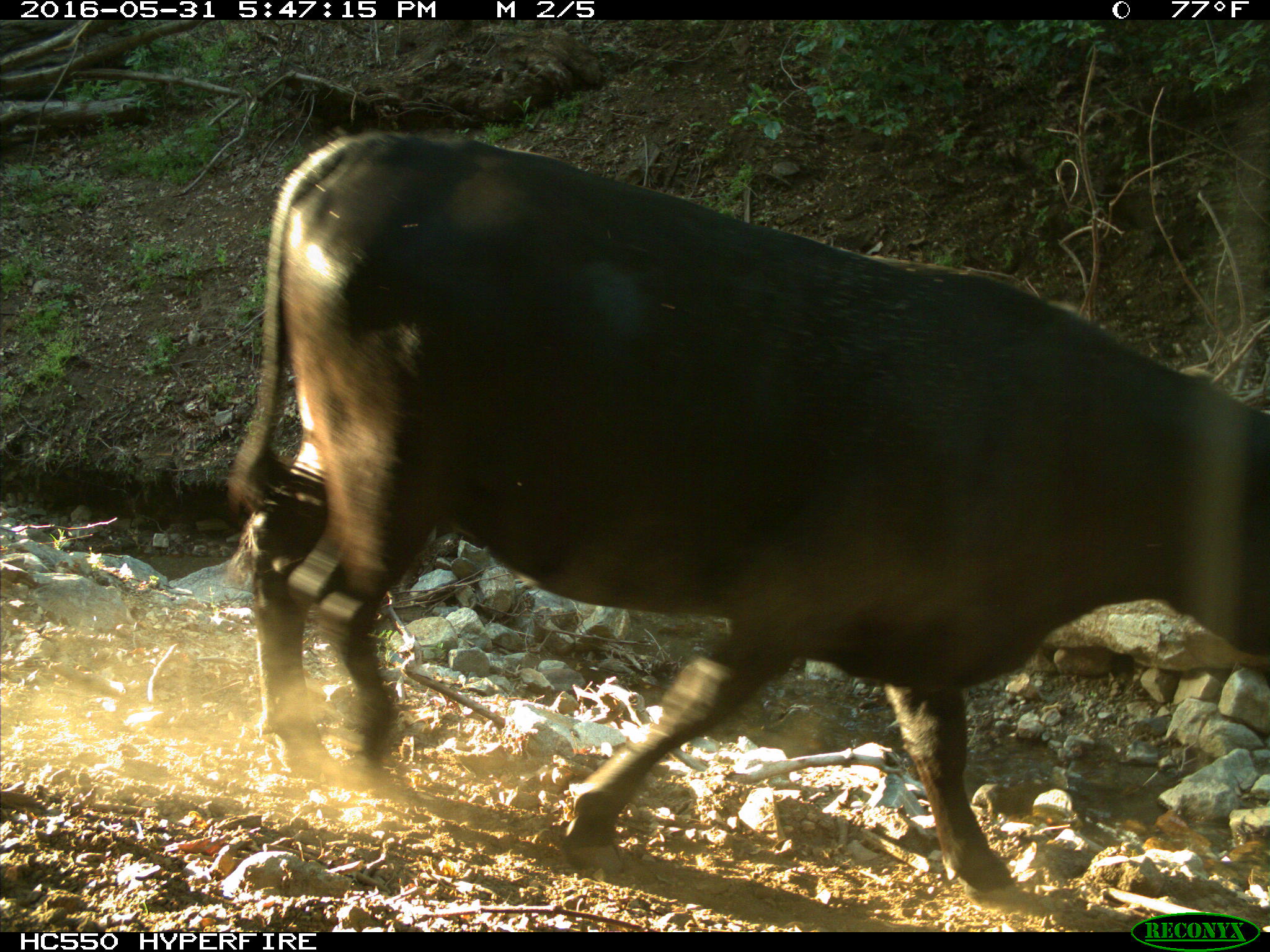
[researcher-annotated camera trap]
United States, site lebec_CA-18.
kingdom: Animalia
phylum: Chordata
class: Mammalia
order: Artiodactyla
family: Bovidae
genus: Bos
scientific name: Bos taurus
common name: domestic cow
Bos taurus (domestic cow).